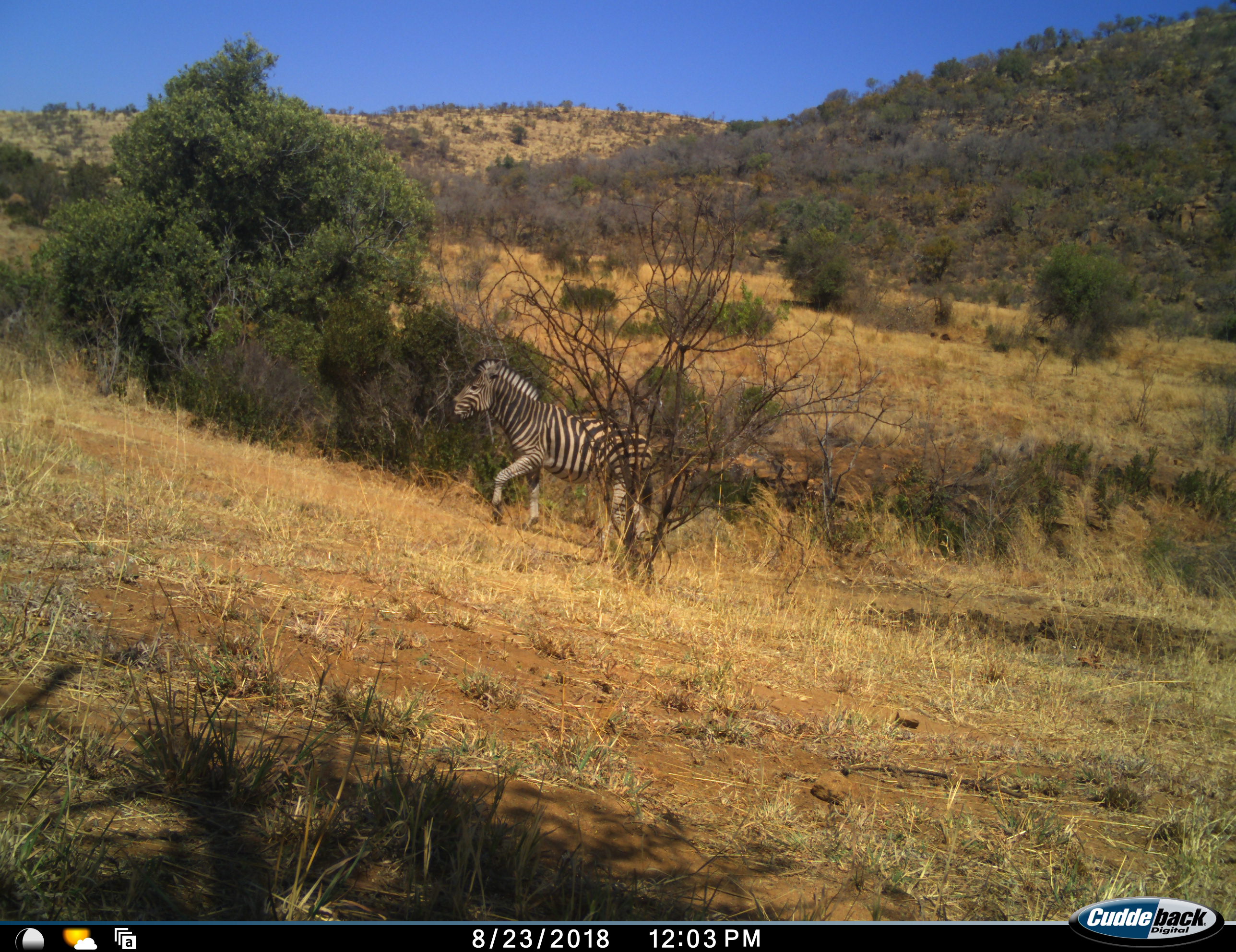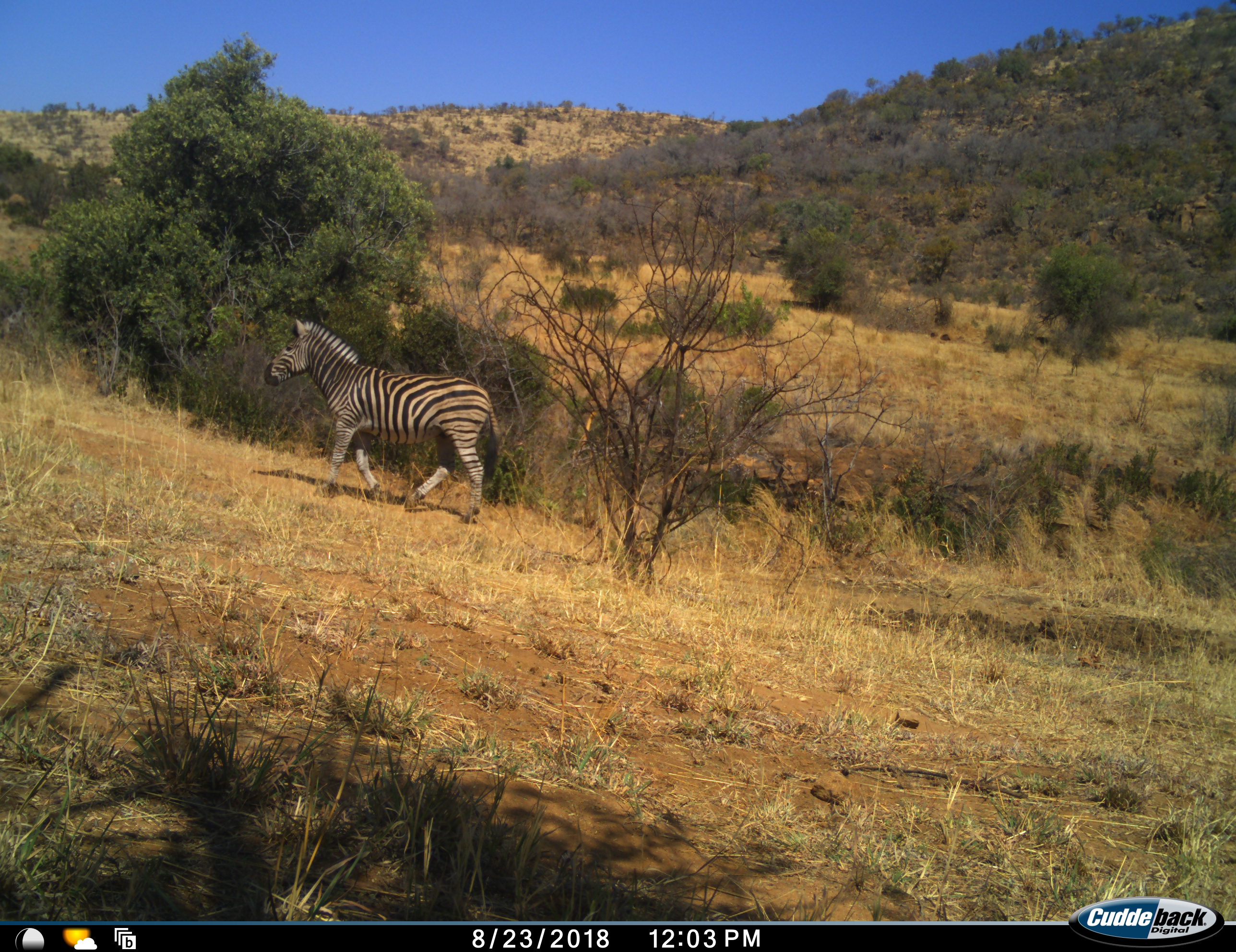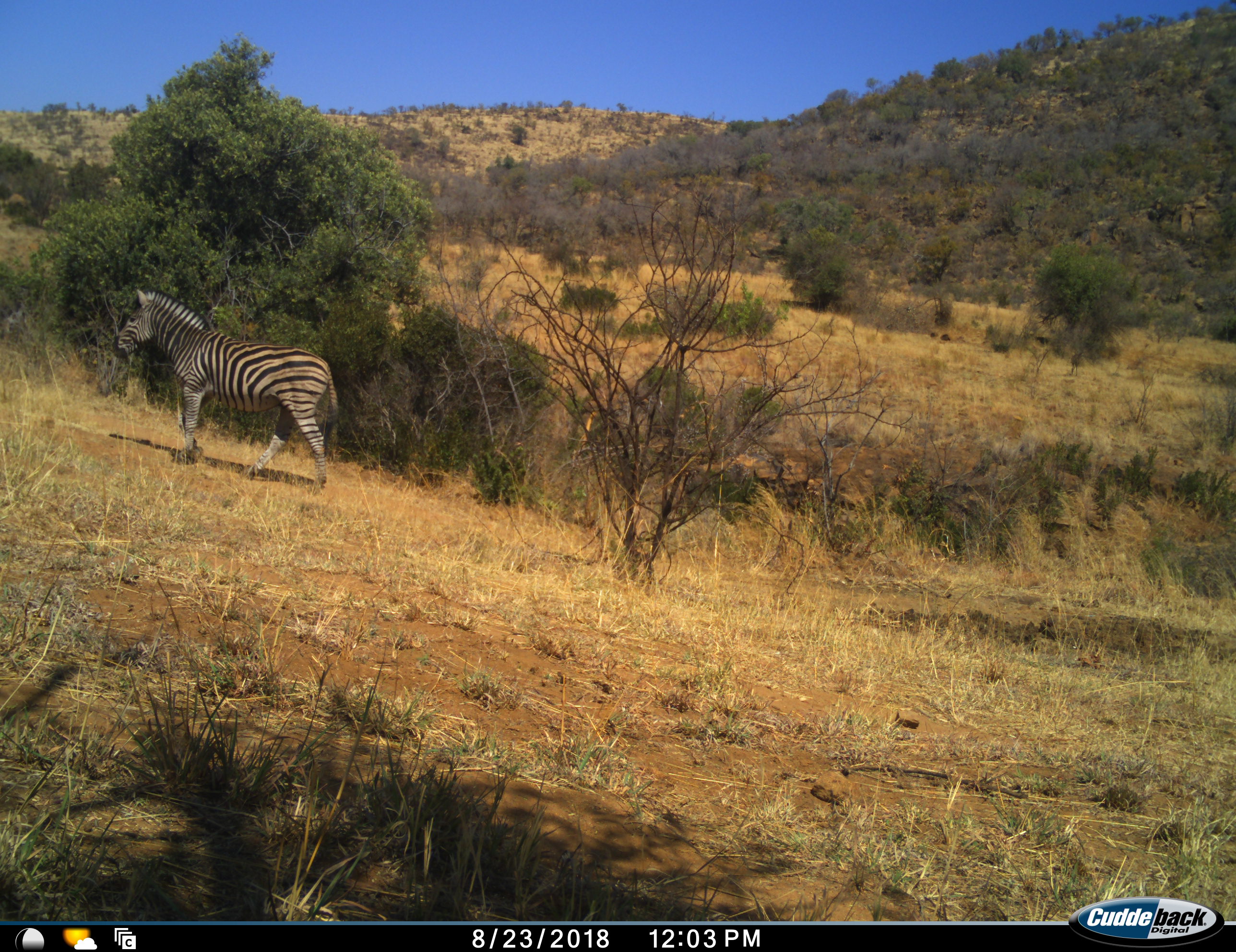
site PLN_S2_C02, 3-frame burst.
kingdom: Animalia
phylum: Chordata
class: Mammalia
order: Perissodactyla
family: Equidae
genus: Equus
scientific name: Equus quagga burchellii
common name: burchell's zebra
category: zebraburchells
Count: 1.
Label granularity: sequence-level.